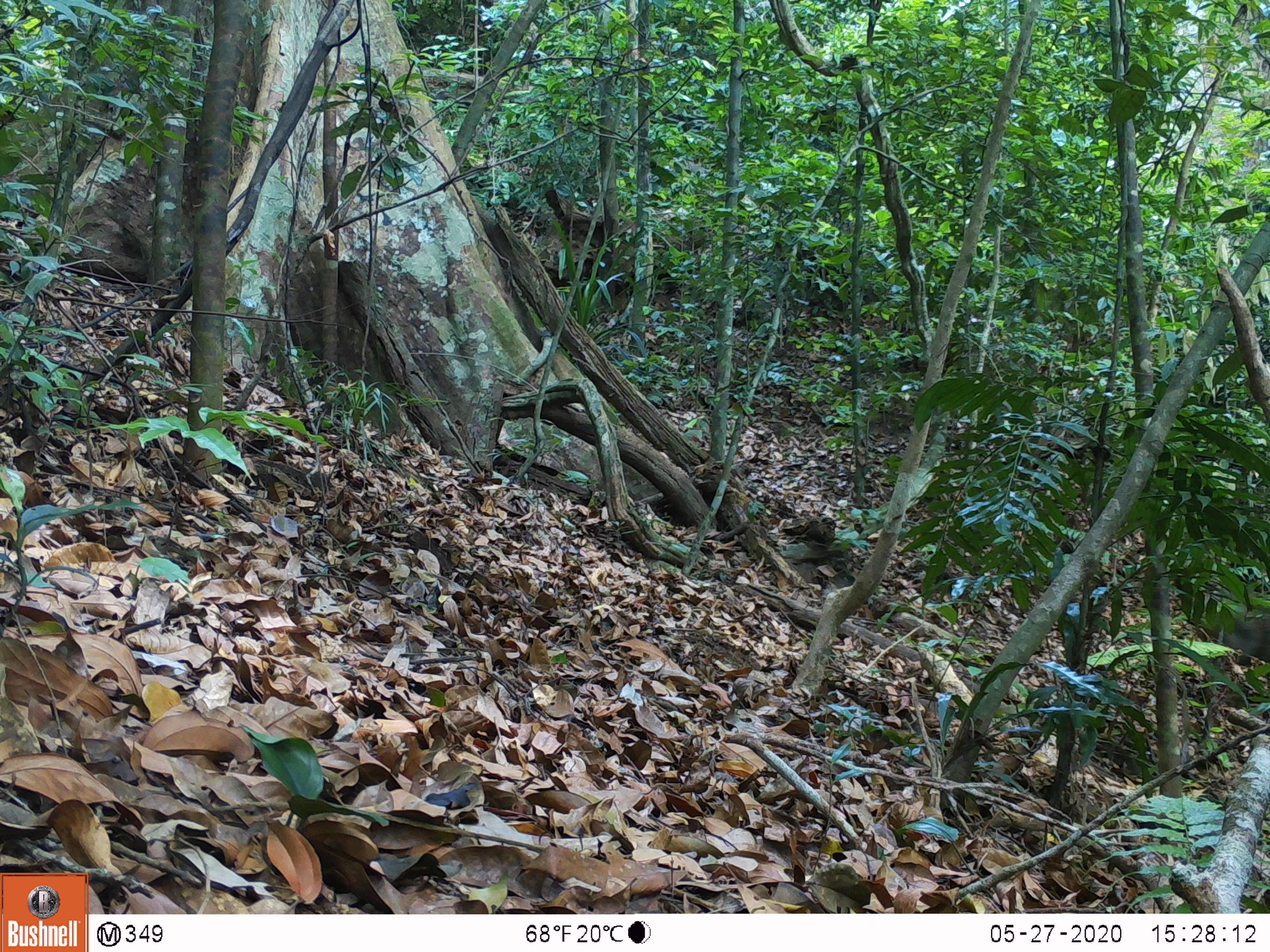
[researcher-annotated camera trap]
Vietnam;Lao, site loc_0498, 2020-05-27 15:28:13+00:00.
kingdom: Animalia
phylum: Chordata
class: Mammalia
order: Artiodactyla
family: Suidae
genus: Sus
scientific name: Sus scrofa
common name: eurasian wild pig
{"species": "eurasian wild pig (Sus scrofa)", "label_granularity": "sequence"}